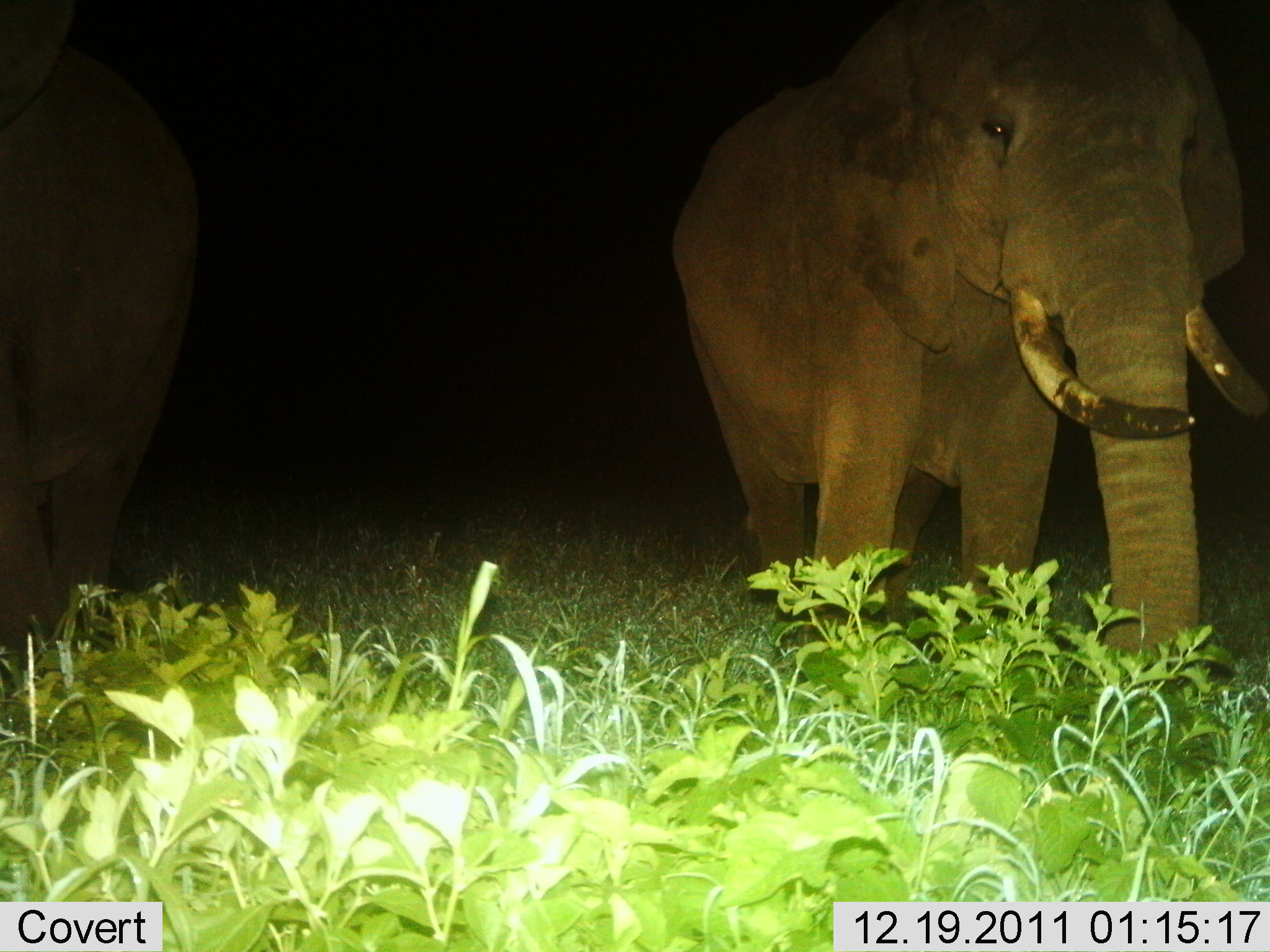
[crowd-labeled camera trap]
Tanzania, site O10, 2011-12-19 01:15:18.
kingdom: Animalia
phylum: Chordata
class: Mammalia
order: Proboscidea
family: Elephantidae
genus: Loxodonta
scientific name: Loxodonta africana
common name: african bush elephant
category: elephant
Elephant (african bush elephant) (Loxodonta africana), count 2. Behavior (volunteer vote fractions): standing 79%, resting 0%, moving 29%, interacting 0%. Young present (vote fraction): 0%. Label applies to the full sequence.